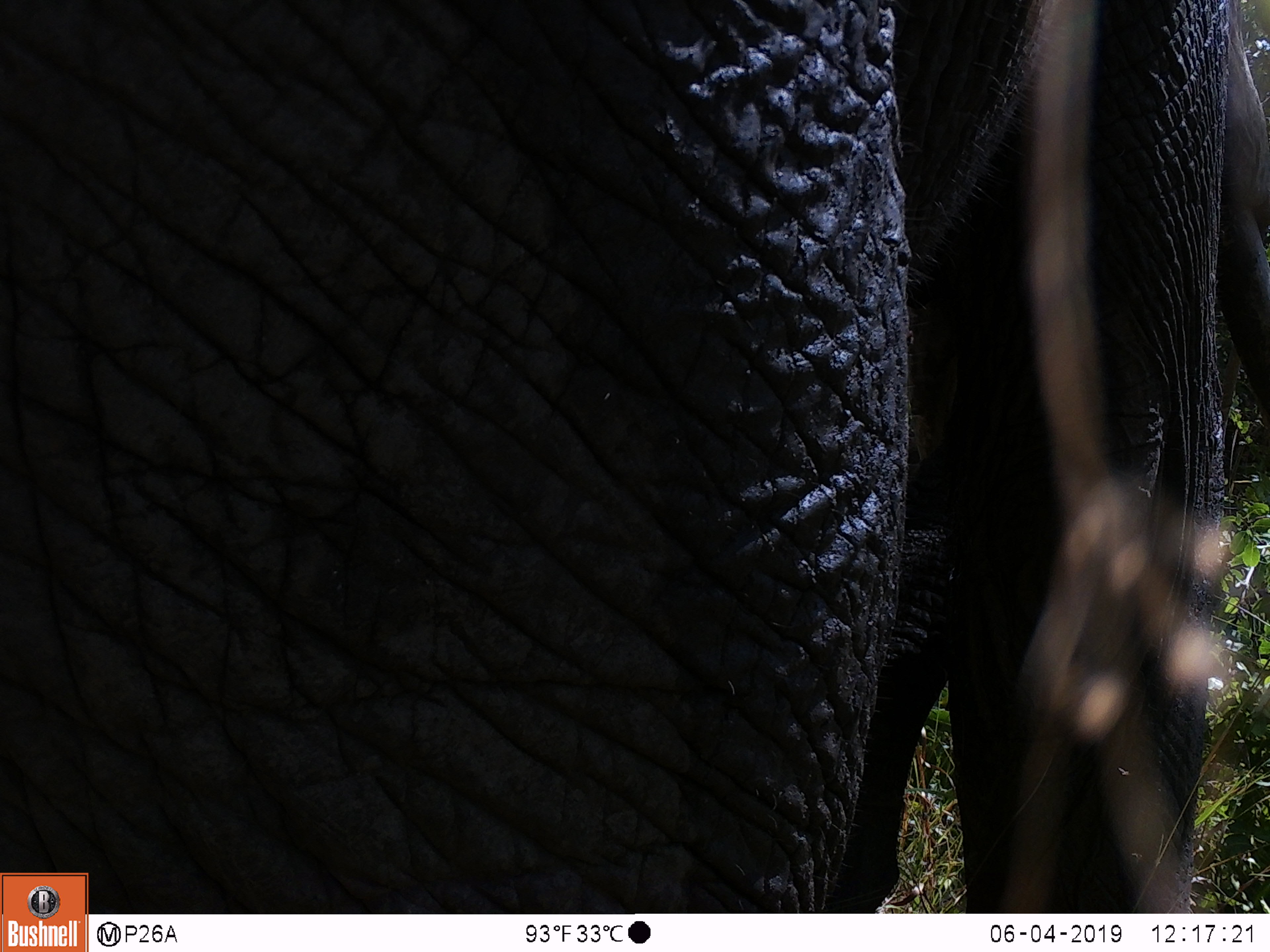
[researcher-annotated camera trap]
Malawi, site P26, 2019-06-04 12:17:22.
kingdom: Animalia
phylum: Chordata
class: Mammalia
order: Proboscidea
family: Elephantidae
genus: Loxodonta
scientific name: Loxodonta africana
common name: african savanna elephant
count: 1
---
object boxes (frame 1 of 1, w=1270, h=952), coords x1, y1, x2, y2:
african savanna elephant: 90, 1, 1262, 910